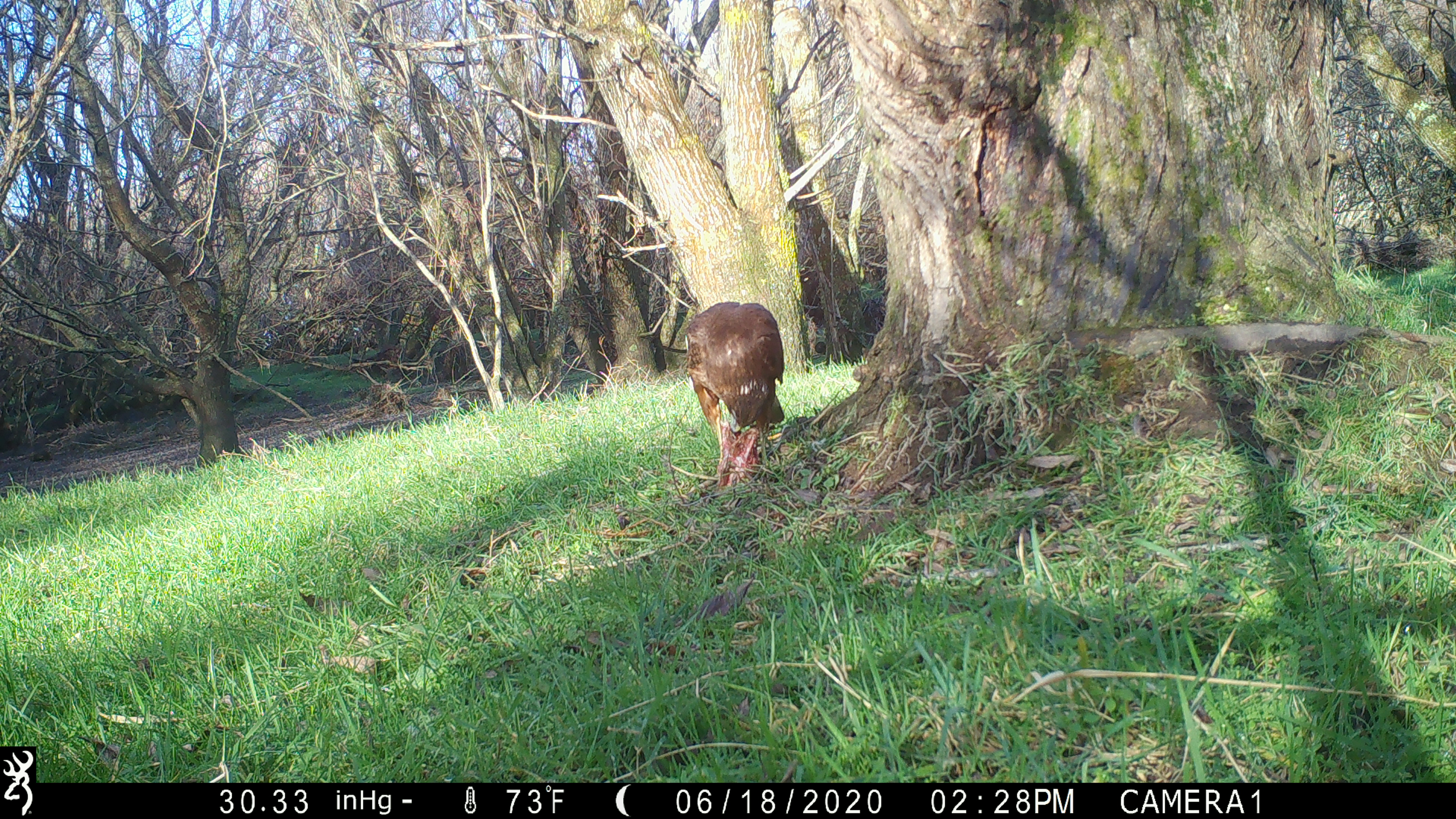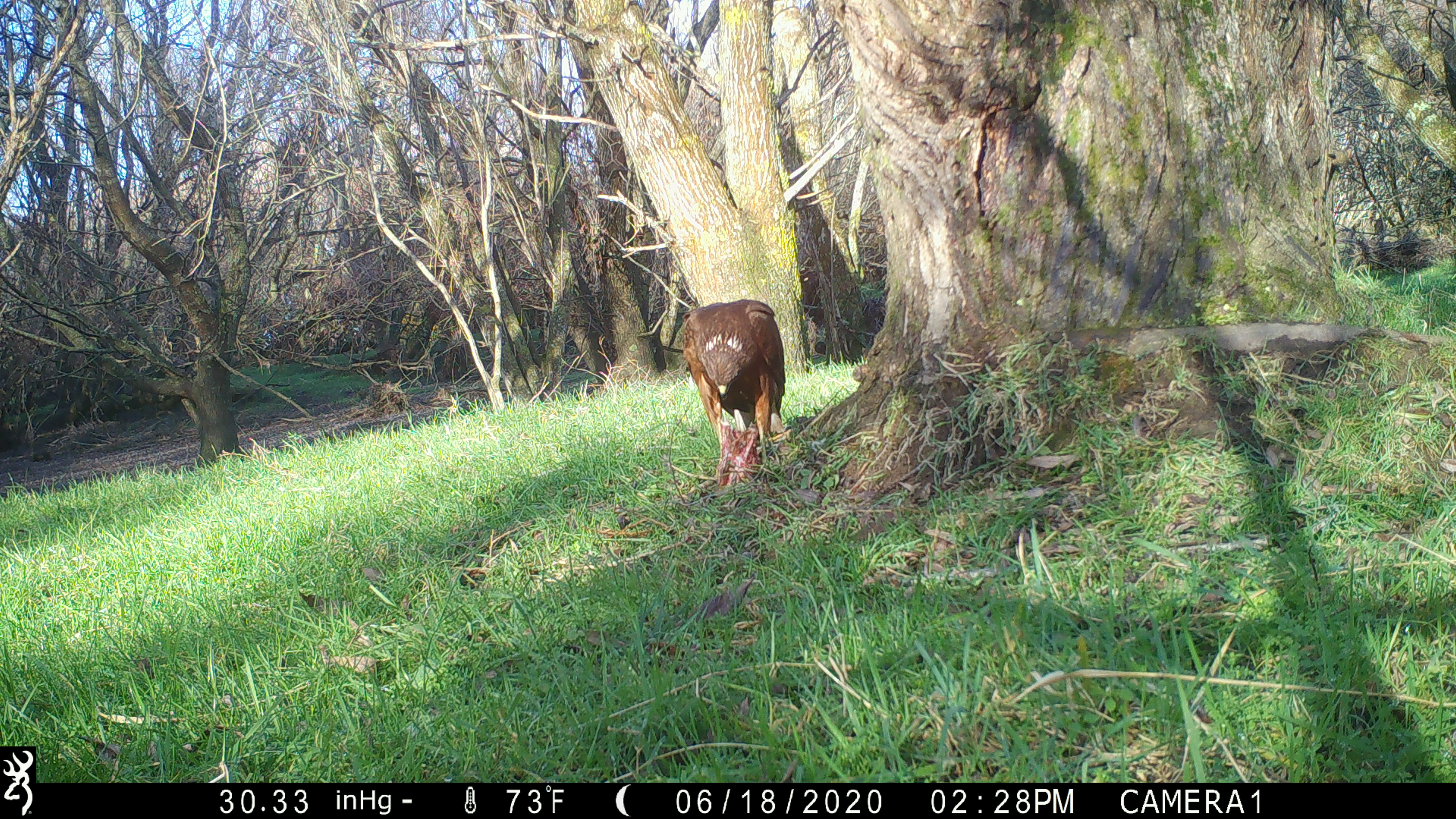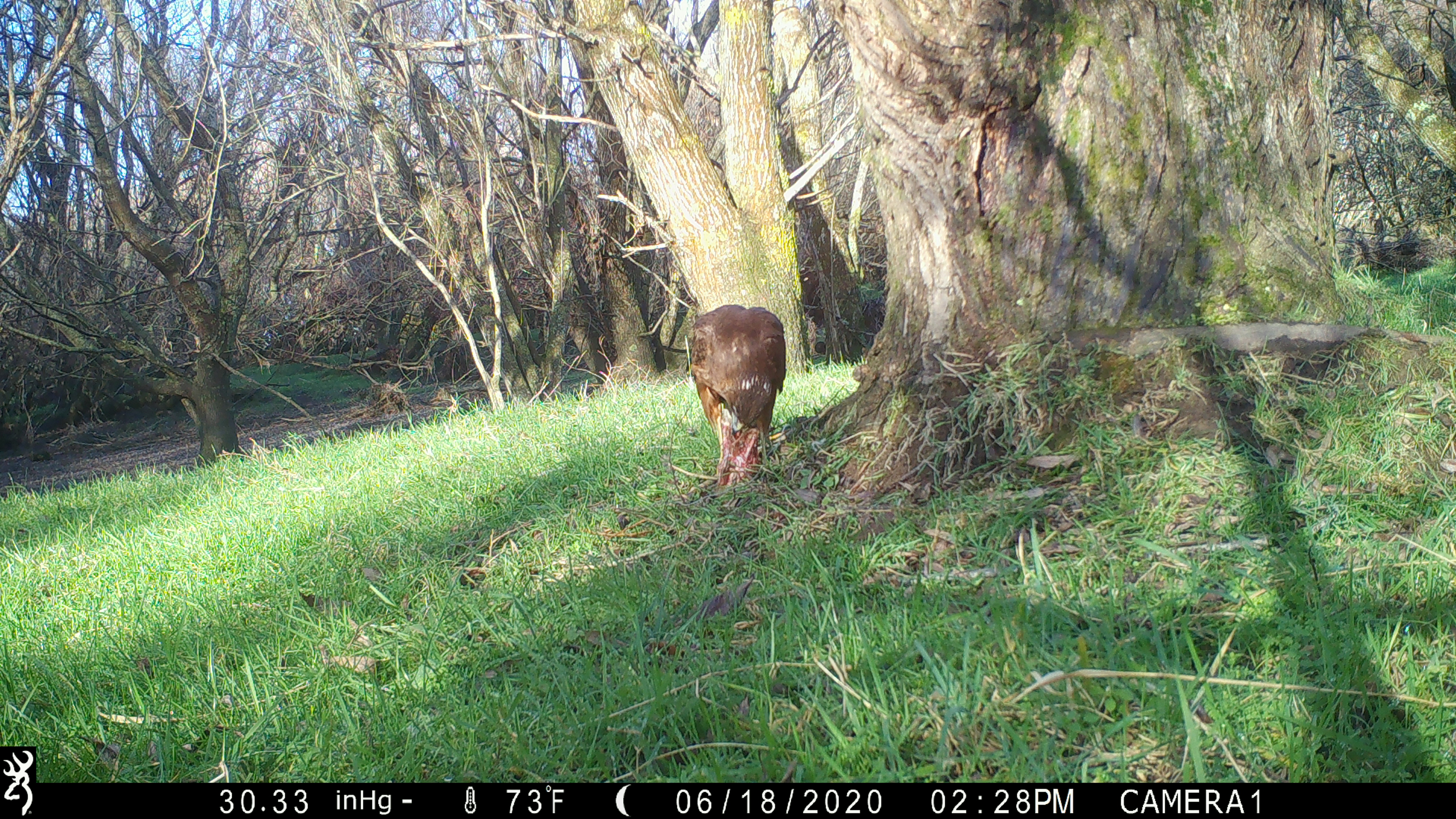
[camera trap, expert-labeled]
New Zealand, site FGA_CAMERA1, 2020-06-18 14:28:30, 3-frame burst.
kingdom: Animalia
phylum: Chordata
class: Aves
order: Accipitriformes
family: Accipitridae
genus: Circus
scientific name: Circus approximans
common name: swamp harrier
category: harrier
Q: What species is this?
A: Harrier (swamp harrier) (Circus approximans).